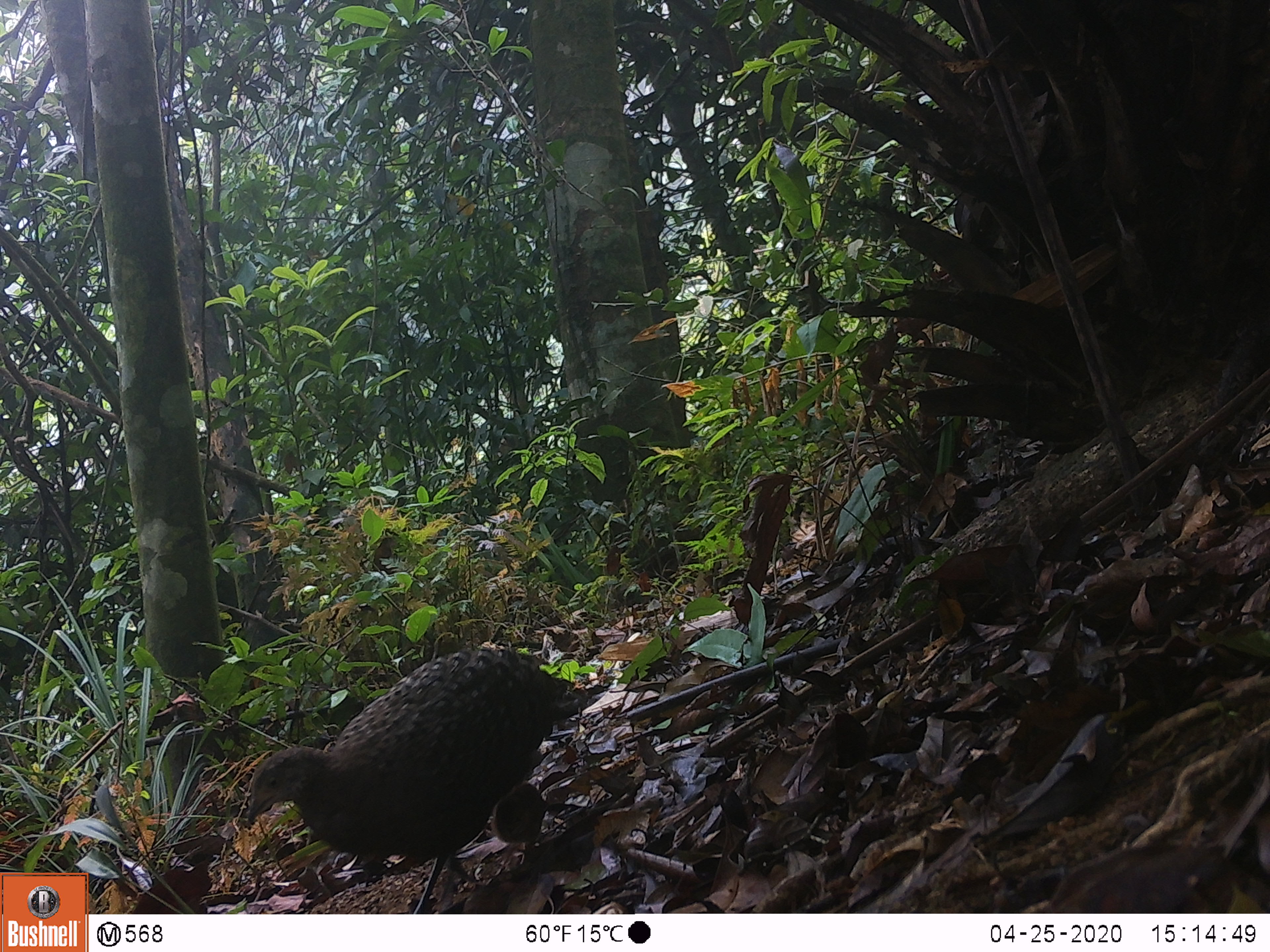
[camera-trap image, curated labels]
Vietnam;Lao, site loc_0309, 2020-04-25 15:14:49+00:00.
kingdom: Animalia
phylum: Chordata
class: Aves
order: Galliformes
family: Phasianidae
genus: Polyplectron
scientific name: Polyplectron bicalcaratum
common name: gray peacock-pheasant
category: grey peacock pheasant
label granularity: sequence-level